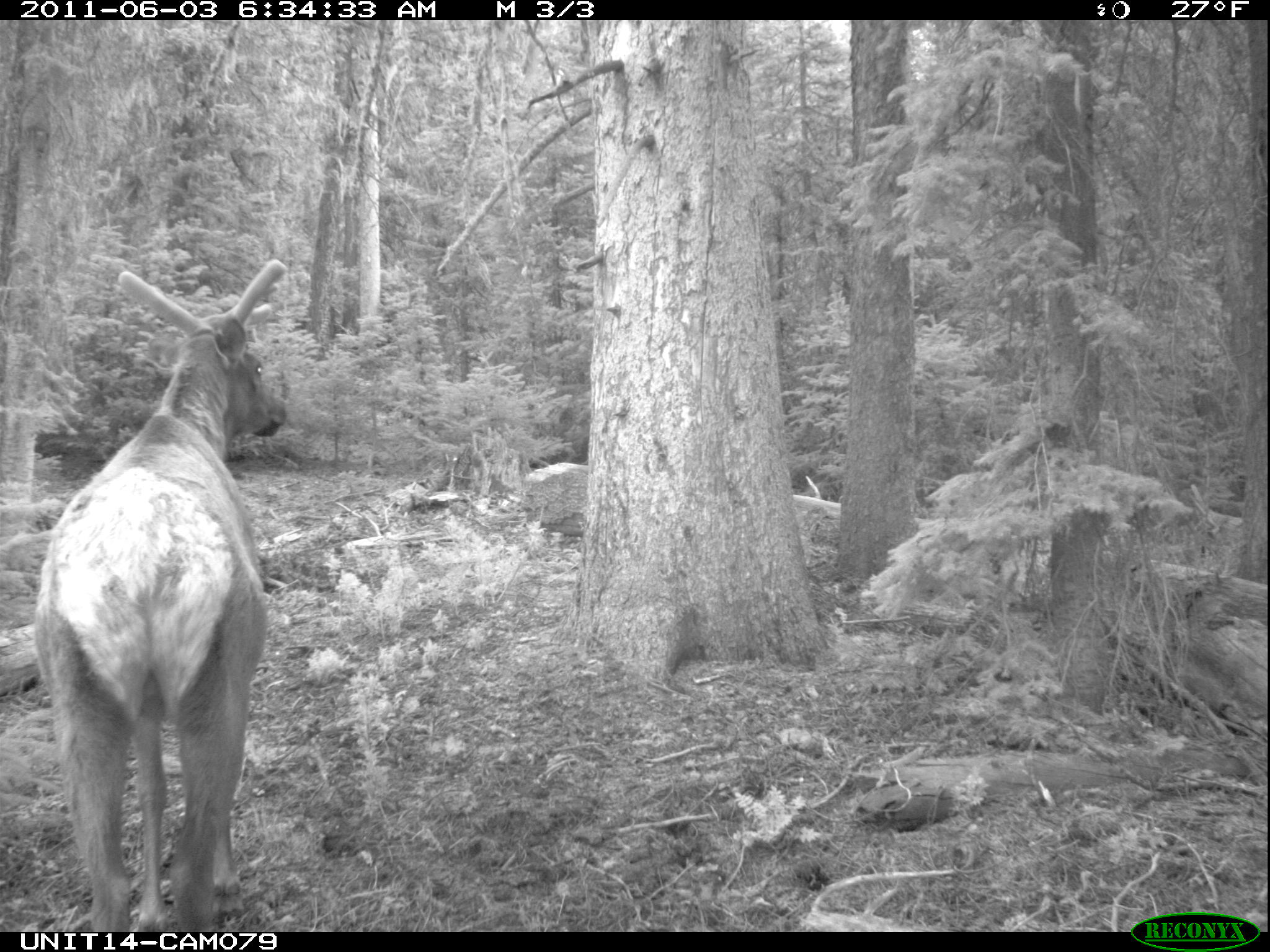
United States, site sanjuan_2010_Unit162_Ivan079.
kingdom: Animalia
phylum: Chordata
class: Mammalia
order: Artiodactyla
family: Cervidae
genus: Cervus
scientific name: Cervus elaphus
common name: red deer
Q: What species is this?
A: Cervus elaphus (red deer).